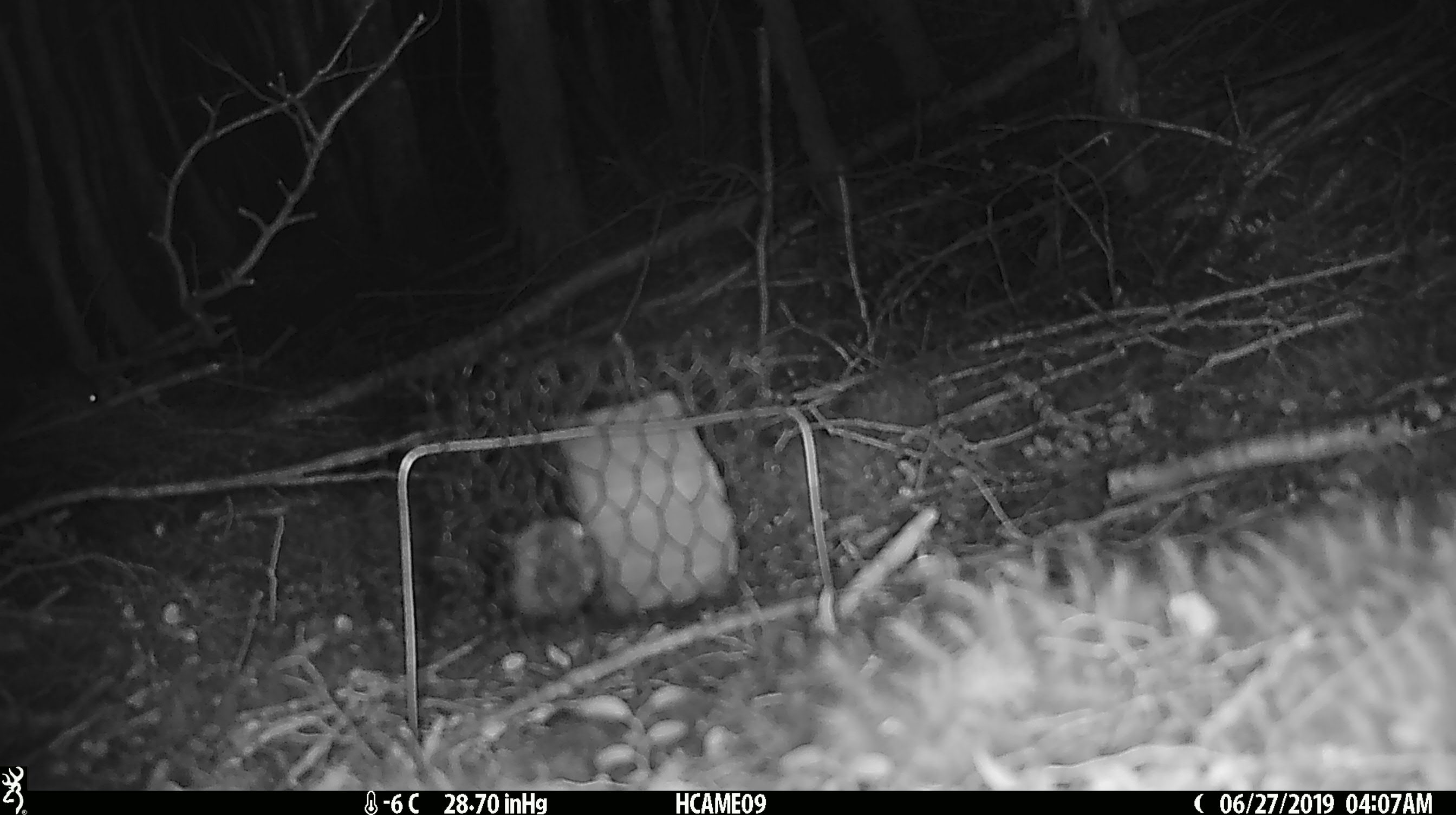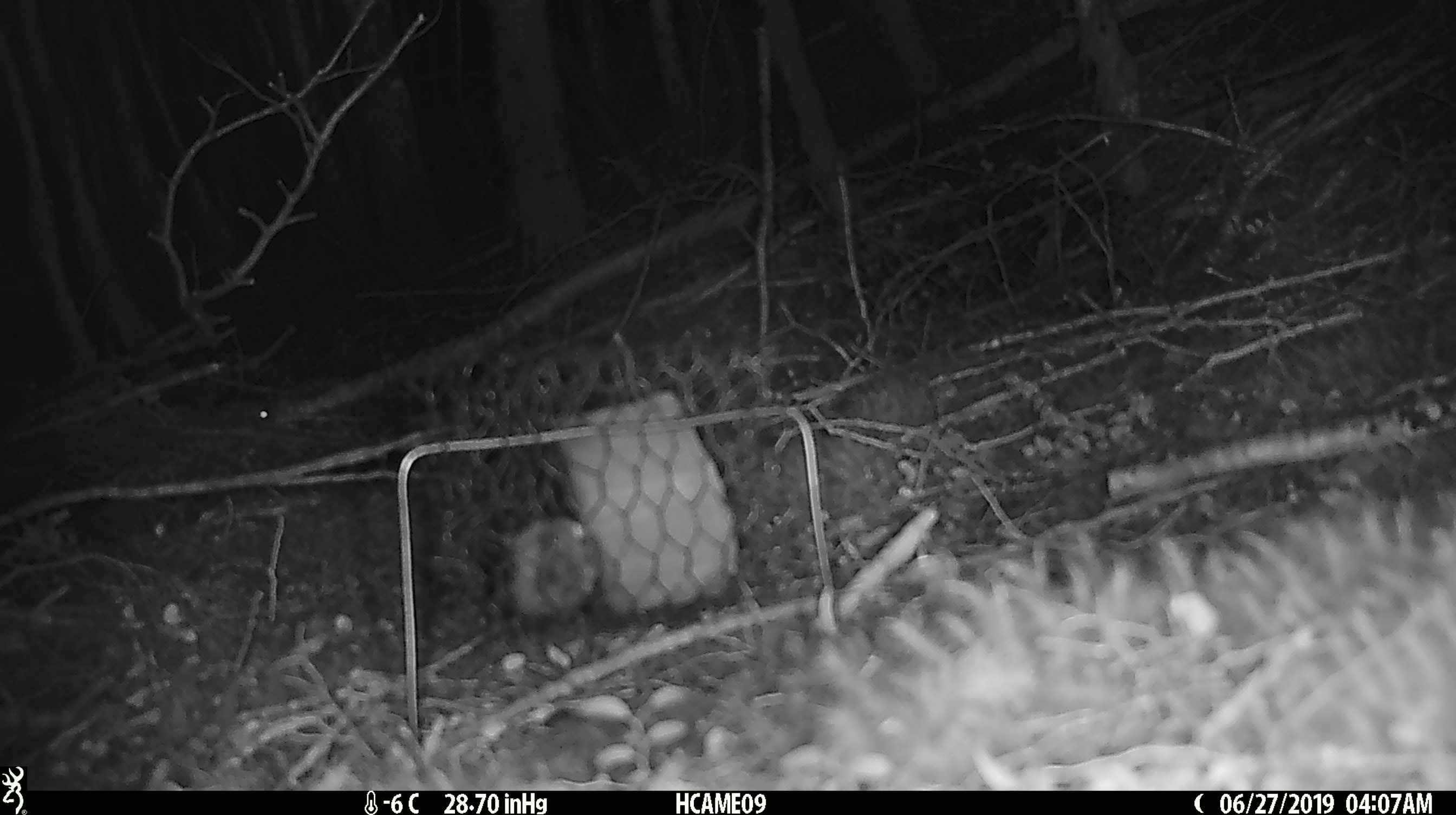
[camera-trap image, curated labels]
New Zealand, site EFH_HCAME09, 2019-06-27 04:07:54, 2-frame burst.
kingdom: Animalia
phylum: Chordata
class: Mammalia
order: Rodentia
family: Muridae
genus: Mus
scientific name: Mus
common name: mouse